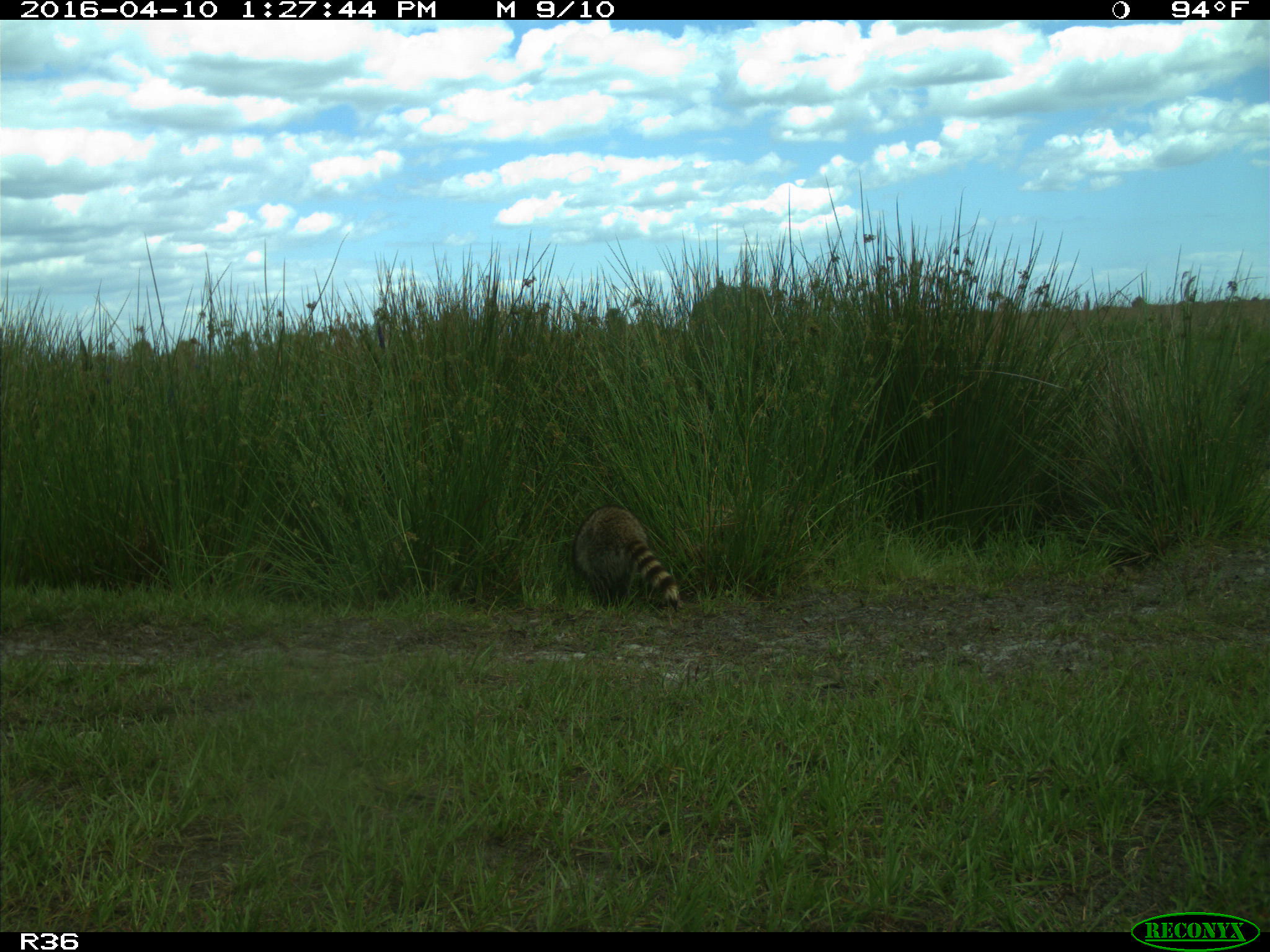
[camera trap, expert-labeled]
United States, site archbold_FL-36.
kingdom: Animalia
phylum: Chordata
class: Mammalia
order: Carnivora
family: Procyonidae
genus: Procyon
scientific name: Procyon lotor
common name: common raccoon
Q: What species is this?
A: Procyon lotor (common raccoon).